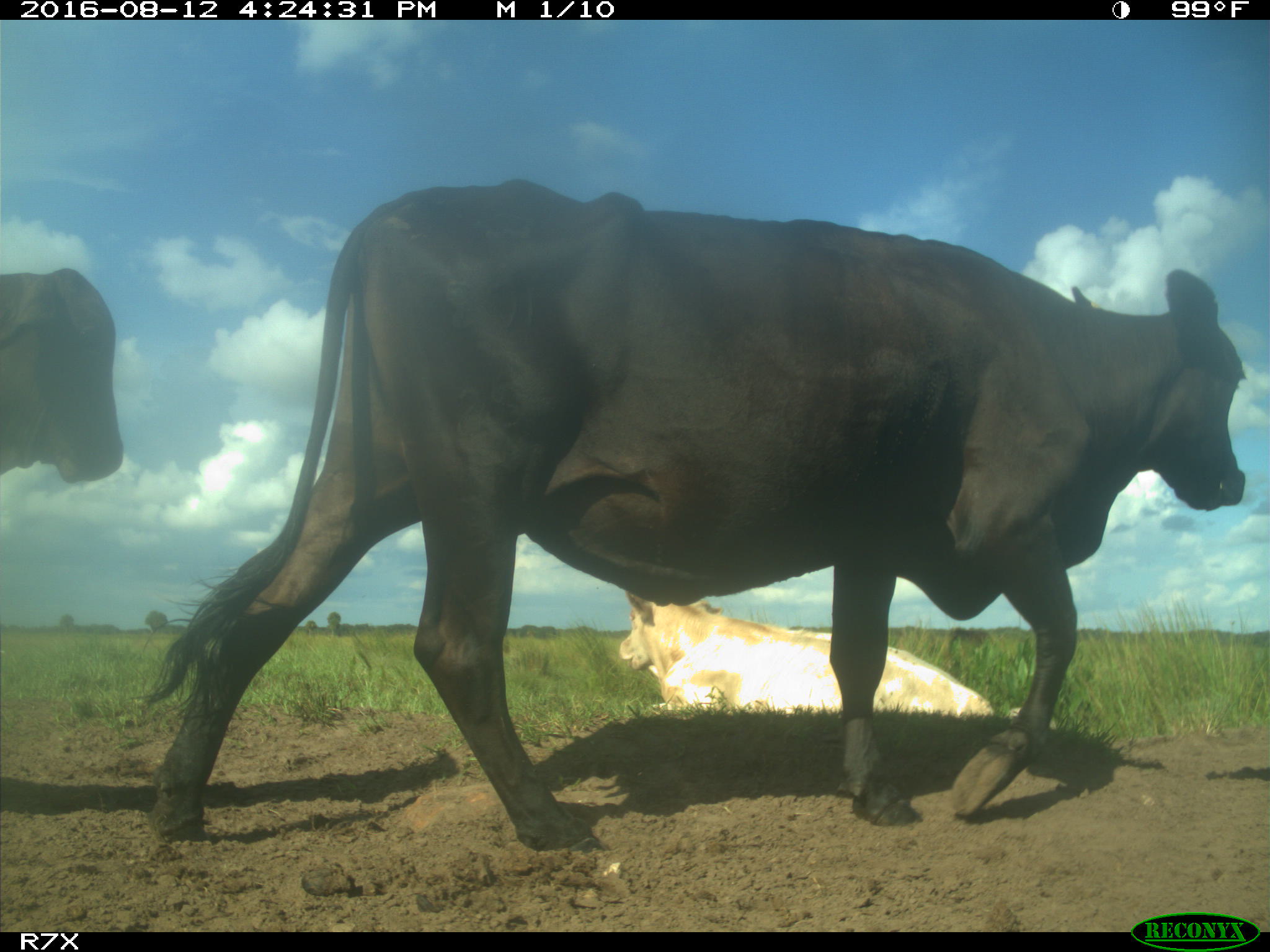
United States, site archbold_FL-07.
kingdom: Animalia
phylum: Chordata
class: Mammalia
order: Artiodactyla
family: Bovidae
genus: Bos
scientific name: Bos taurus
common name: domestic cow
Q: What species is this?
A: Bos taurus (domestic cow).